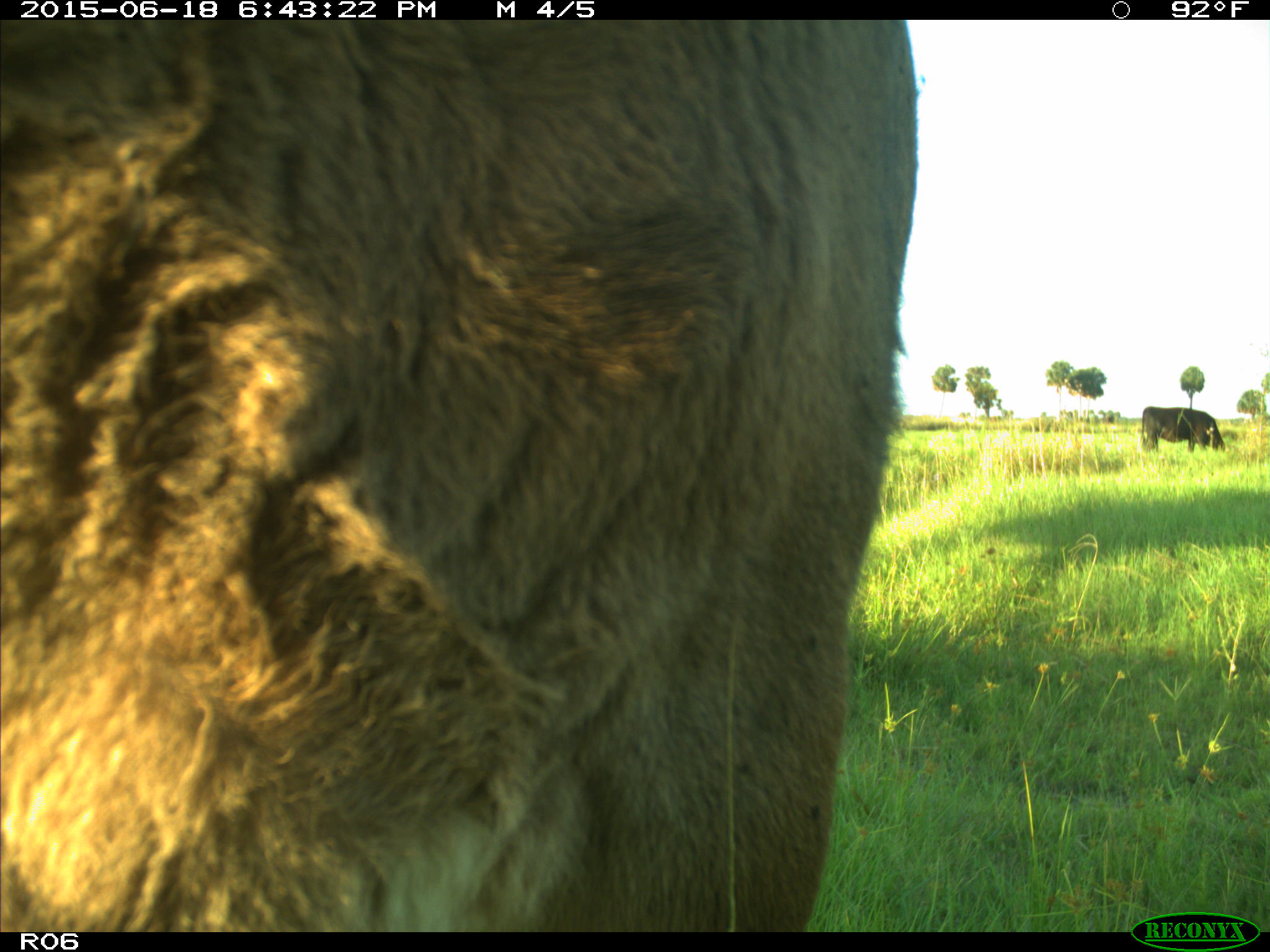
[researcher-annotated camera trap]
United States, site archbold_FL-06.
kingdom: Animalia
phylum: Chordata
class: Mammalia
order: Artiodactyla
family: Bovidae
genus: Bos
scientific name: Bos taurus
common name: domestic cow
Bos taurus (domestic cow).